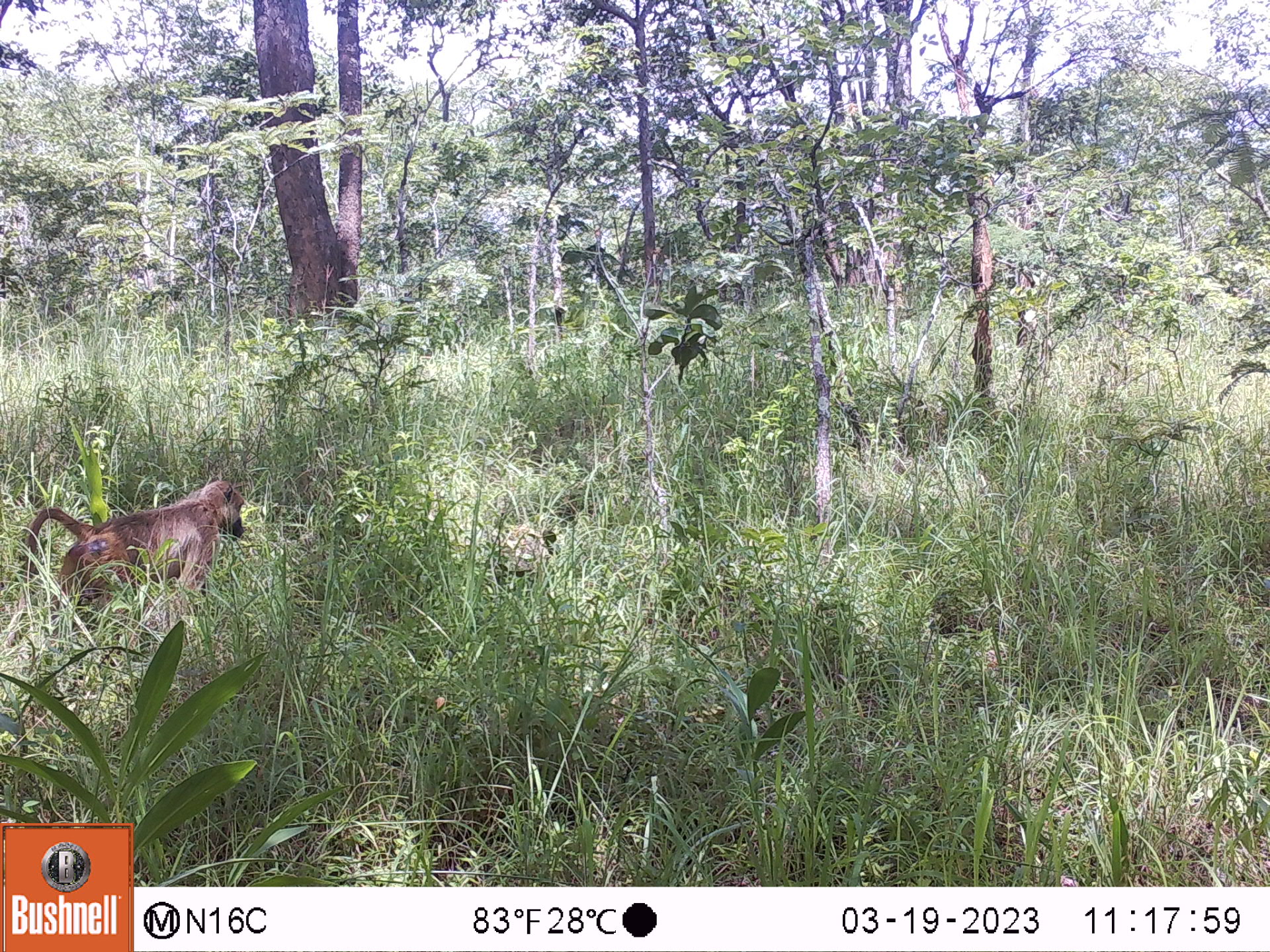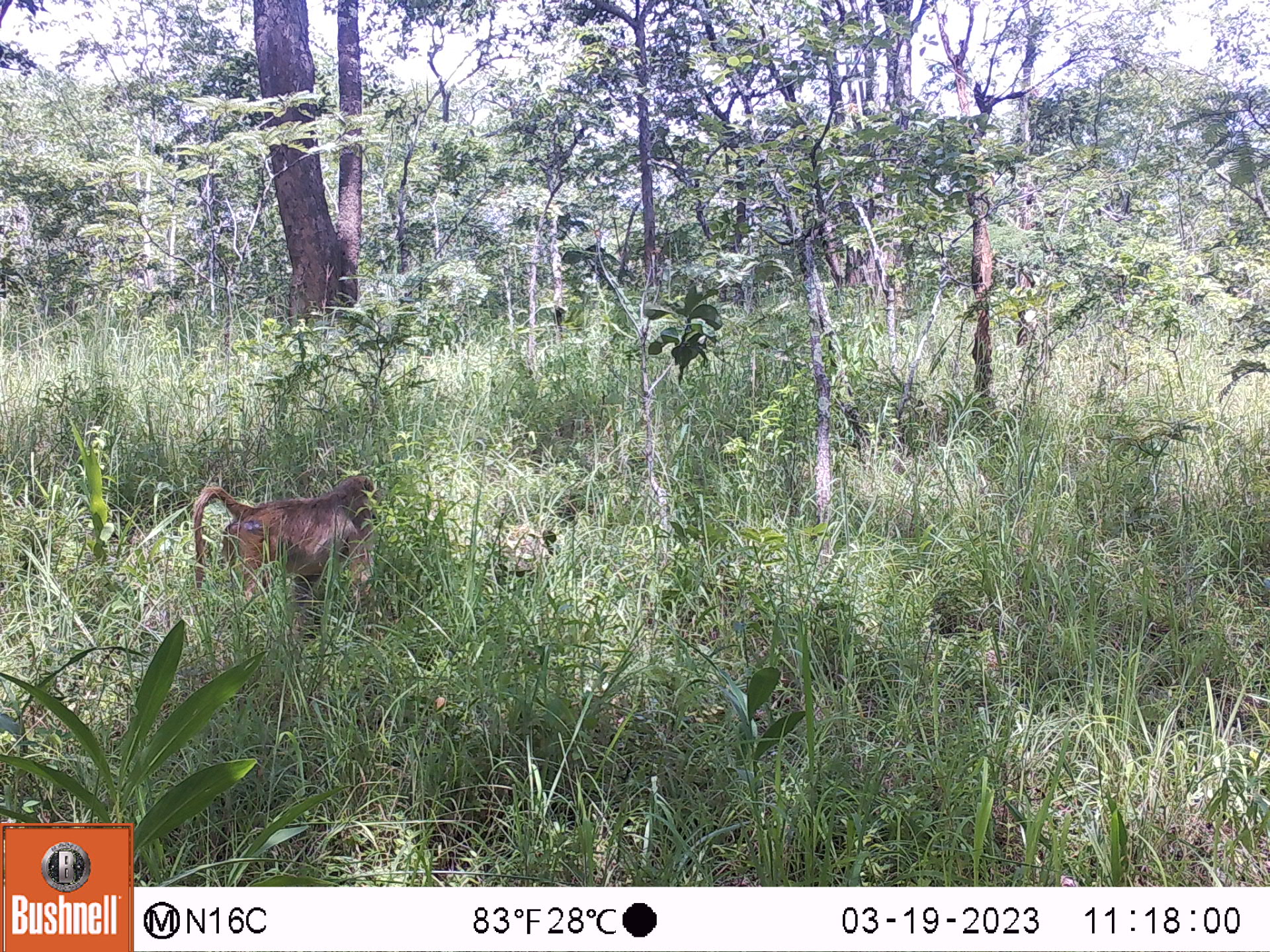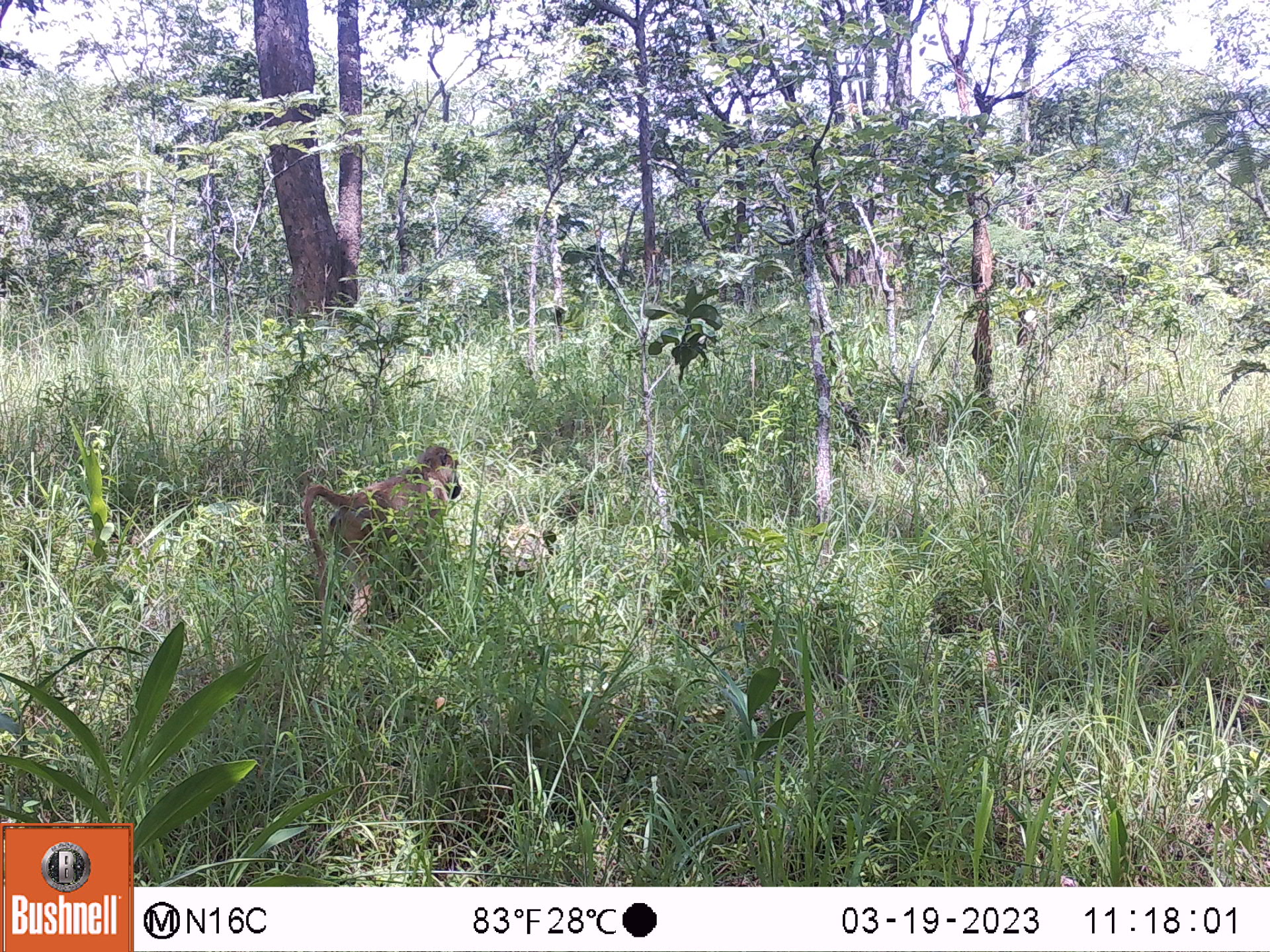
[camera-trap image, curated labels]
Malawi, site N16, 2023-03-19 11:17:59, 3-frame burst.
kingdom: Animalia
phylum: Chordata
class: Mammalia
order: Primates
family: Cercopithecidae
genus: Papio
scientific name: Papio cynocephalus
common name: yellow baboon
Yellow baboon (Papio cynocephalus), count 1.